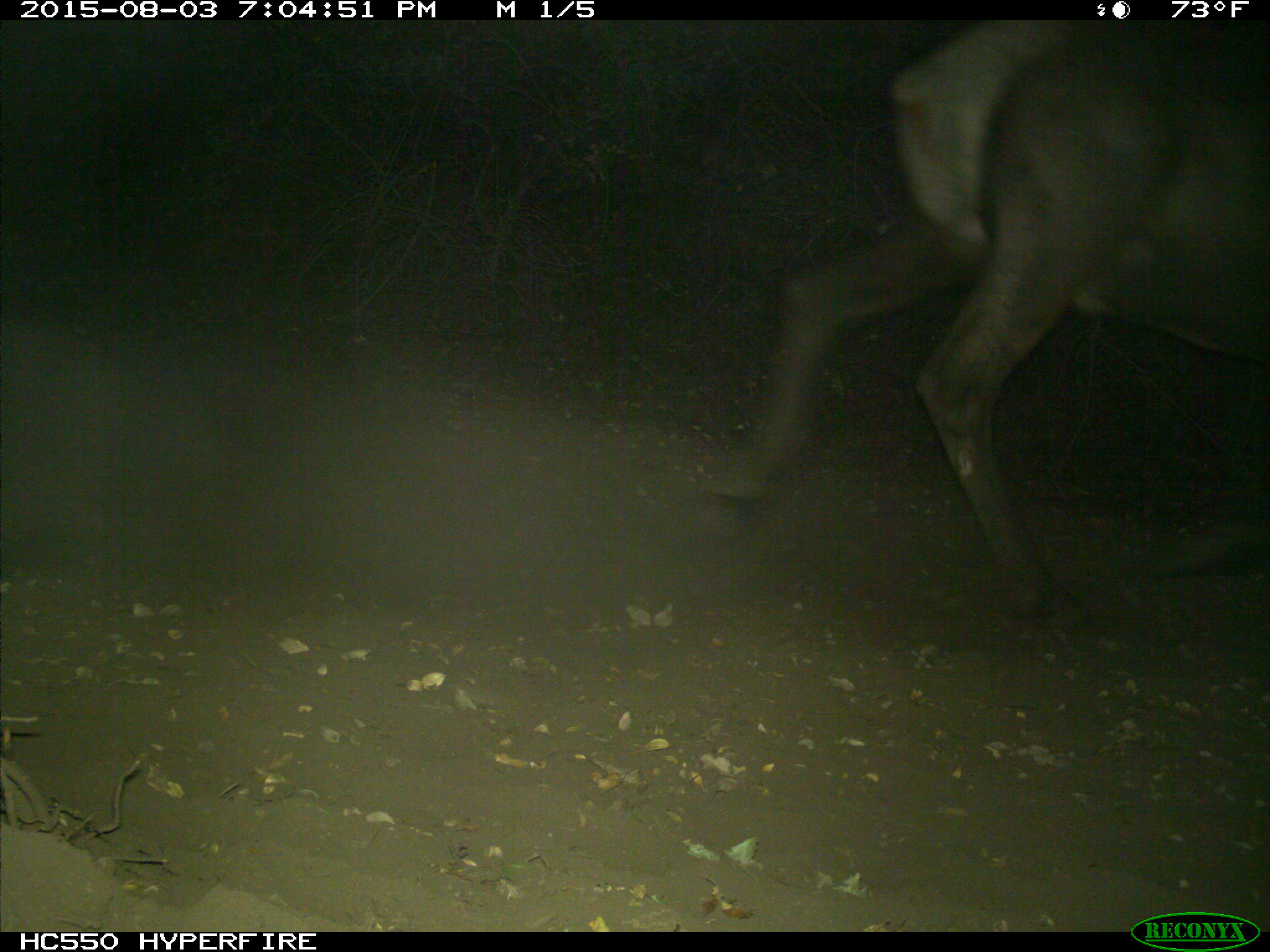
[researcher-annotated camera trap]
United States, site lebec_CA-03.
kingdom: Animalia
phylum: Chordata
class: Mammalia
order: Artiodactyla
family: Cervidae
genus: Cervus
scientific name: Cervus canadensis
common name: elk